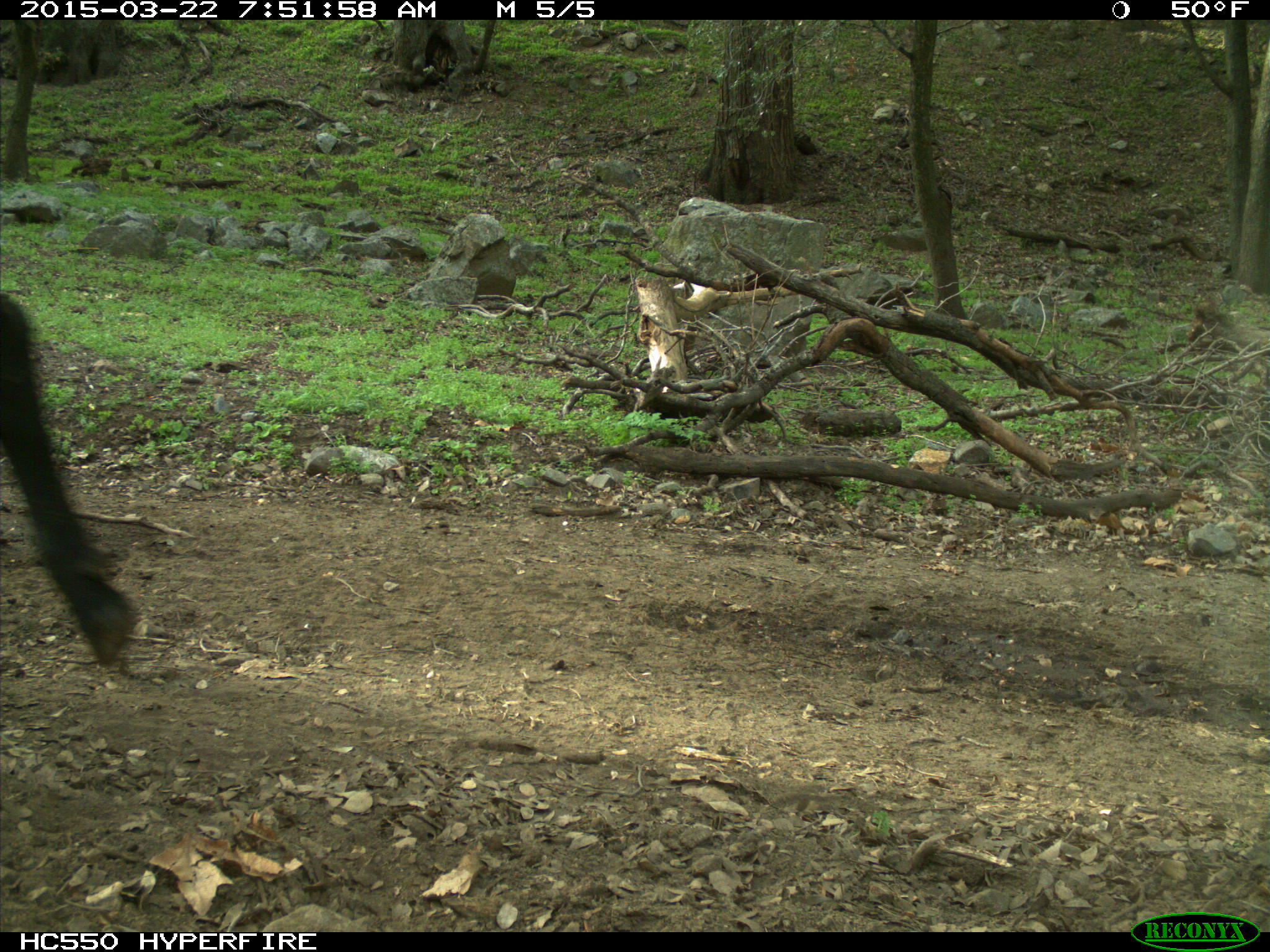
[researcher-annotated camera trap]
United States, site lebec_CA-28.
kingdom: Animalia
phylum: Chordata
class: Mammalia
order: Artiodactyla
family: Bovidae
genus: Bos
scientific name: Bos taurus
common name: domestic cow